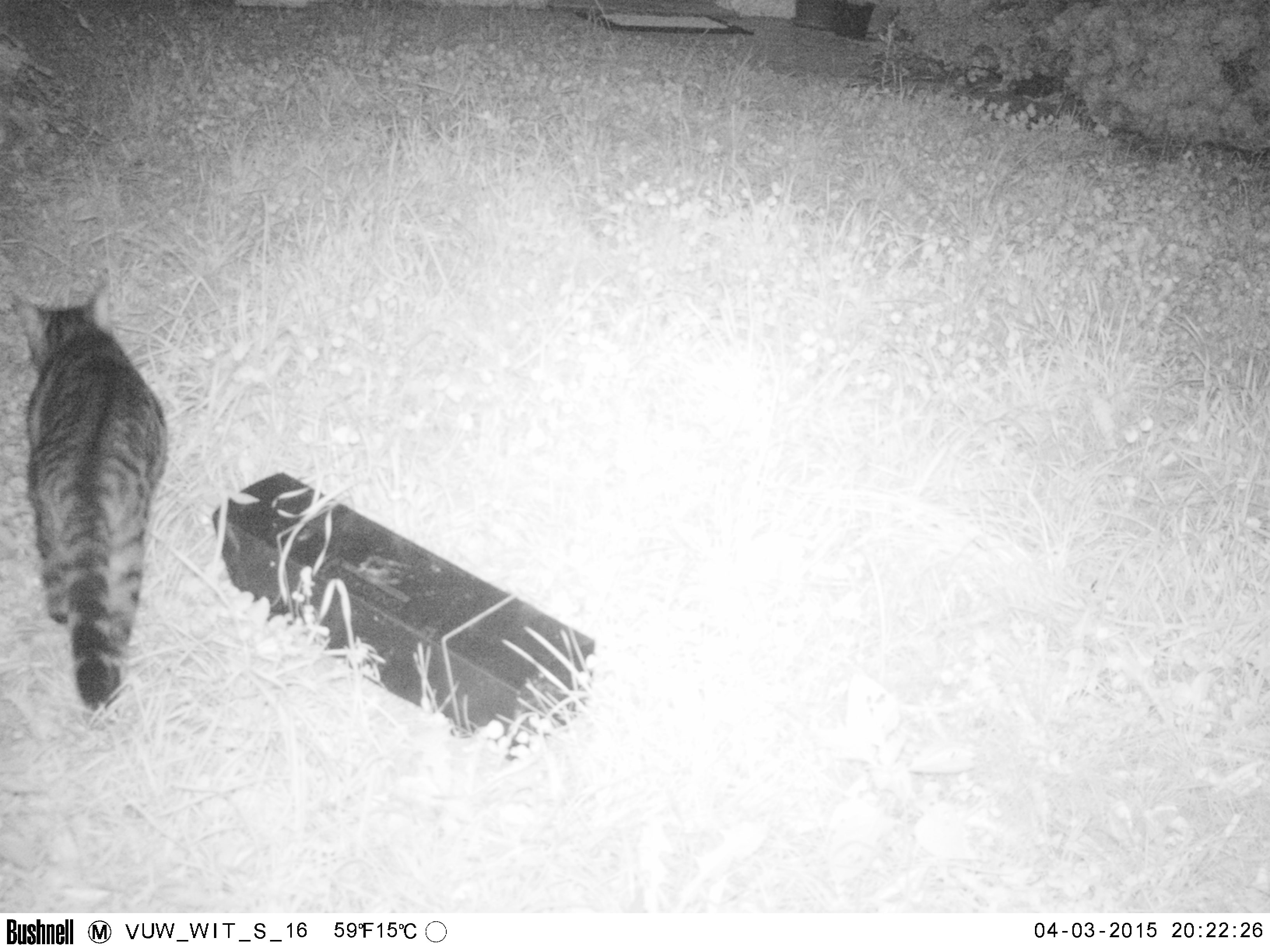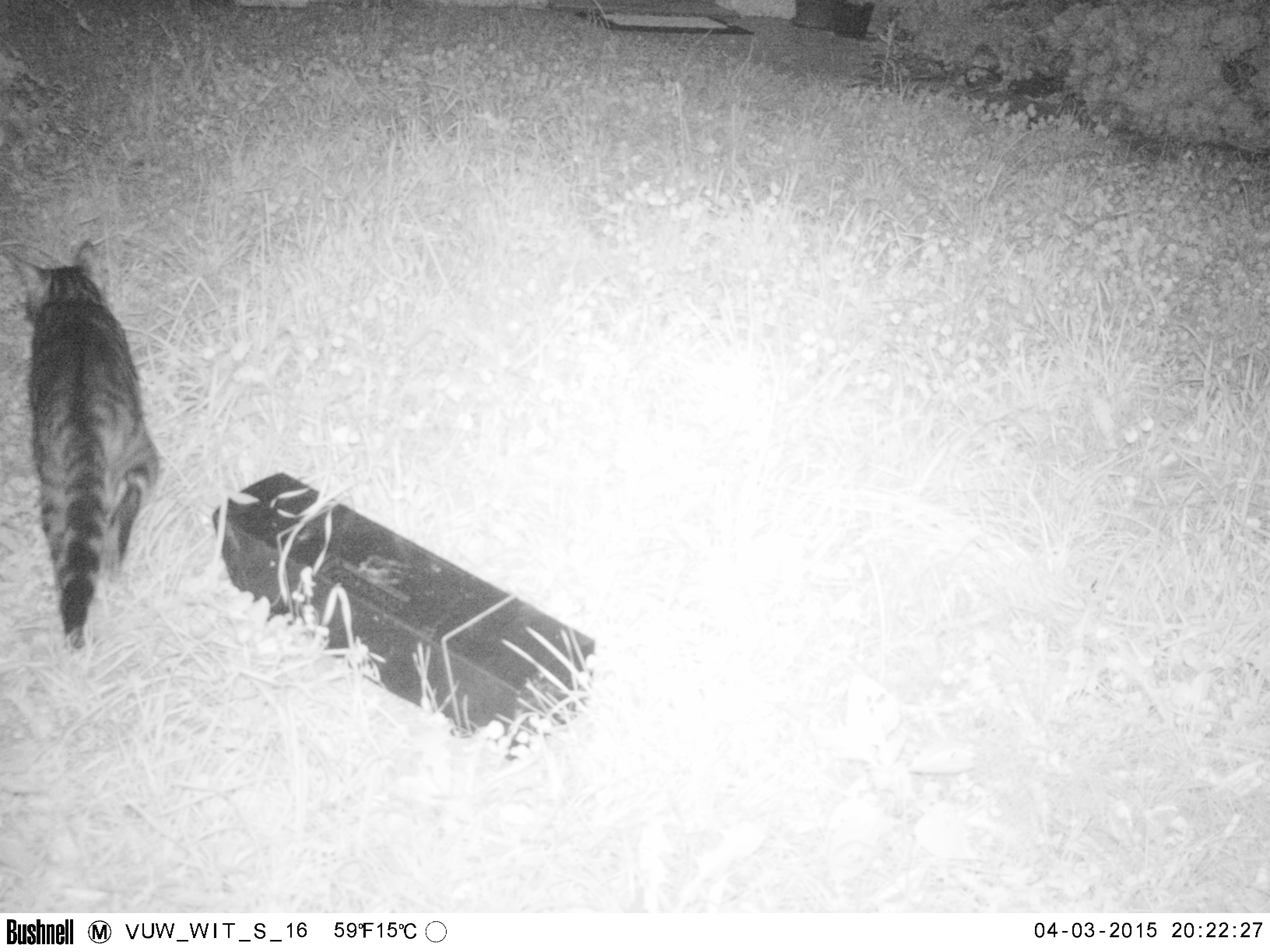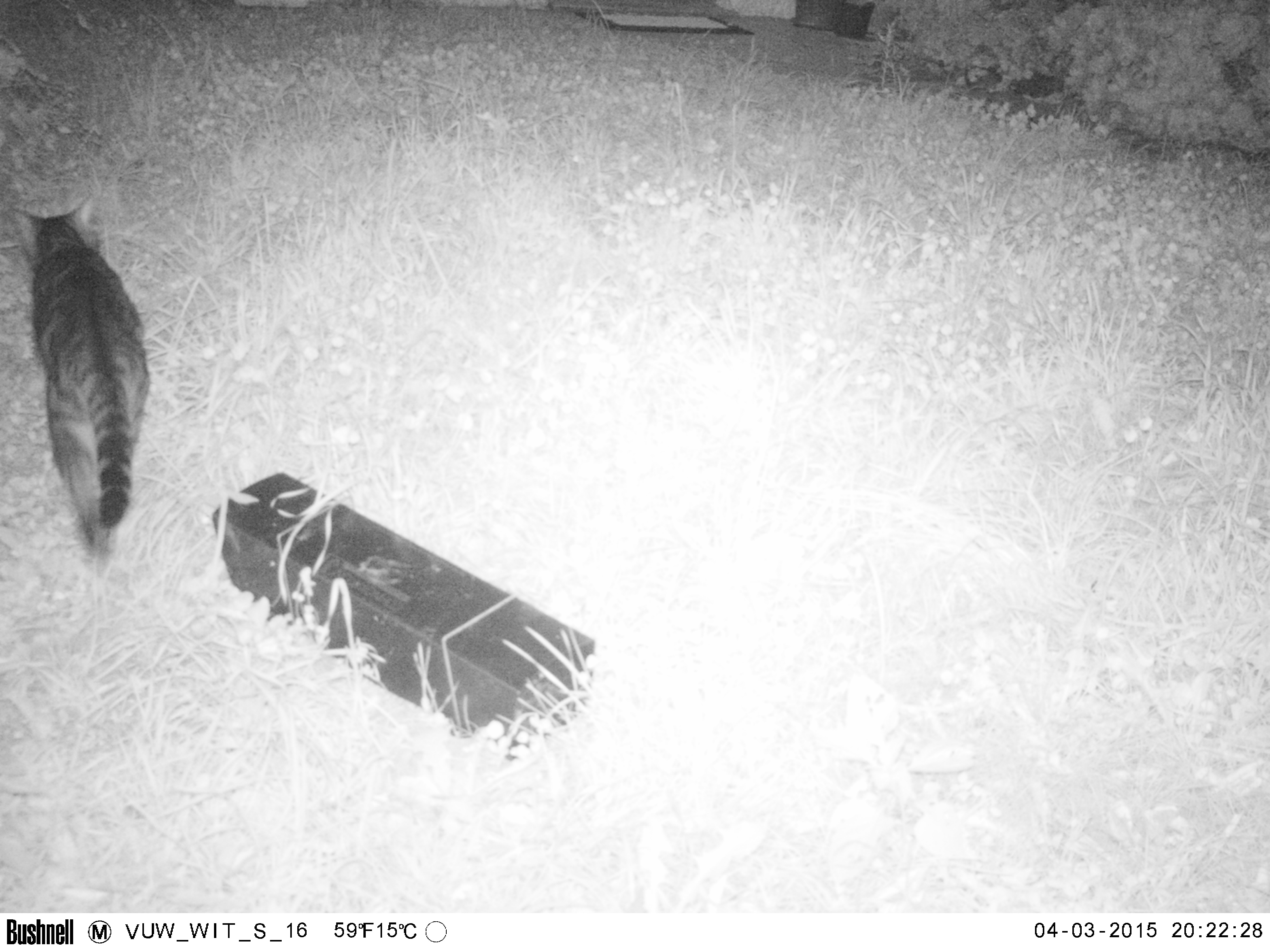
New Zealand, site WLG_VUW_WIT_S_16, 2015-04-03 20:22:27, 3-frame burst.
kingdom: Animalia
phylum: Chordata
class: Mammalia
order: Carnivora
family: Felidae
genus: Felis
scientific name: Felis catus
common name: domestic cat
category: cat